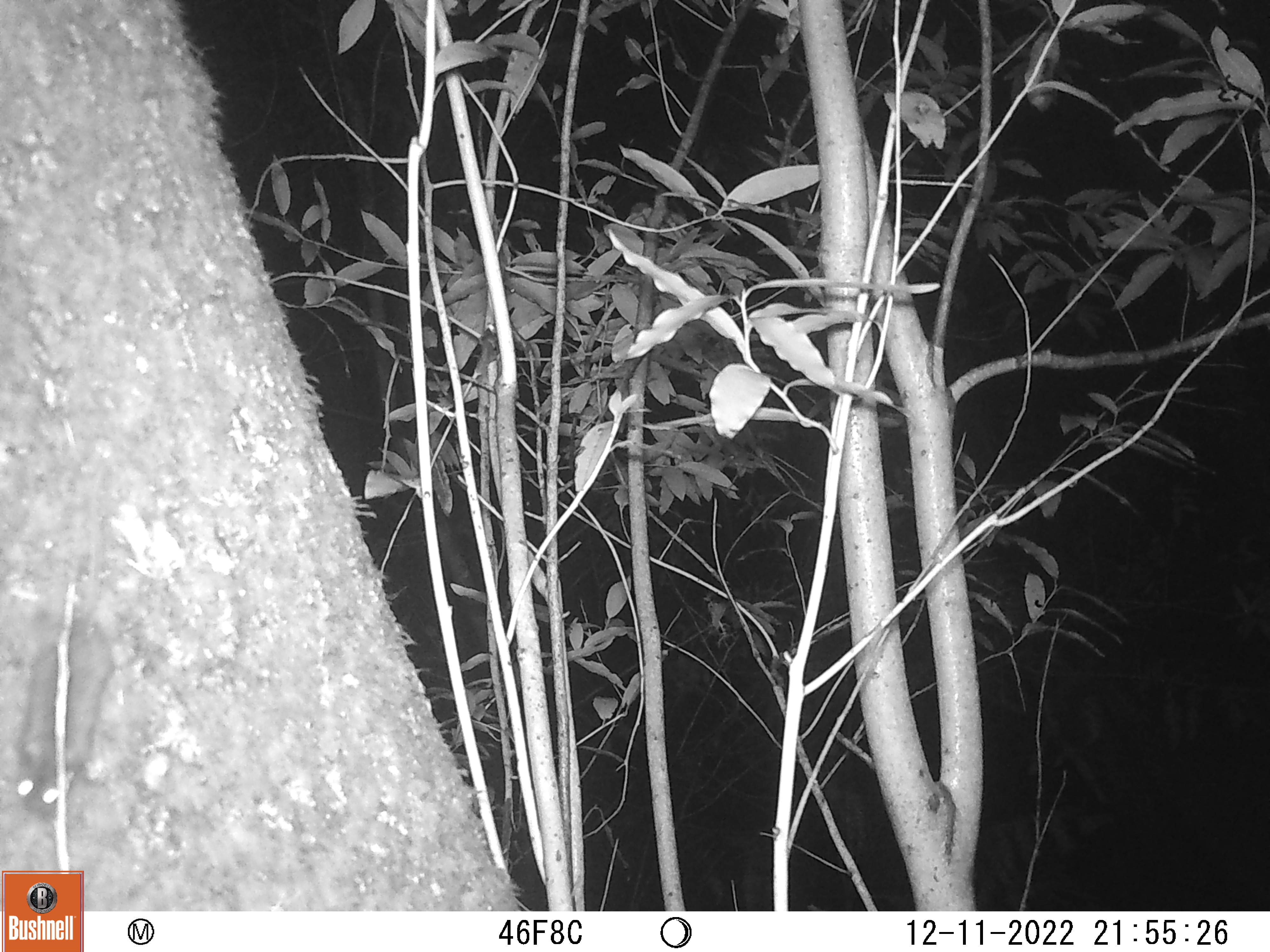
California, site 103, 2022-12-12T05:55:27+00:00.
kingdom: Animalia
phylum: Chordata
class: Mammalia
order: Rodentia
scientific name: Rodentia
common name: mouse or rat